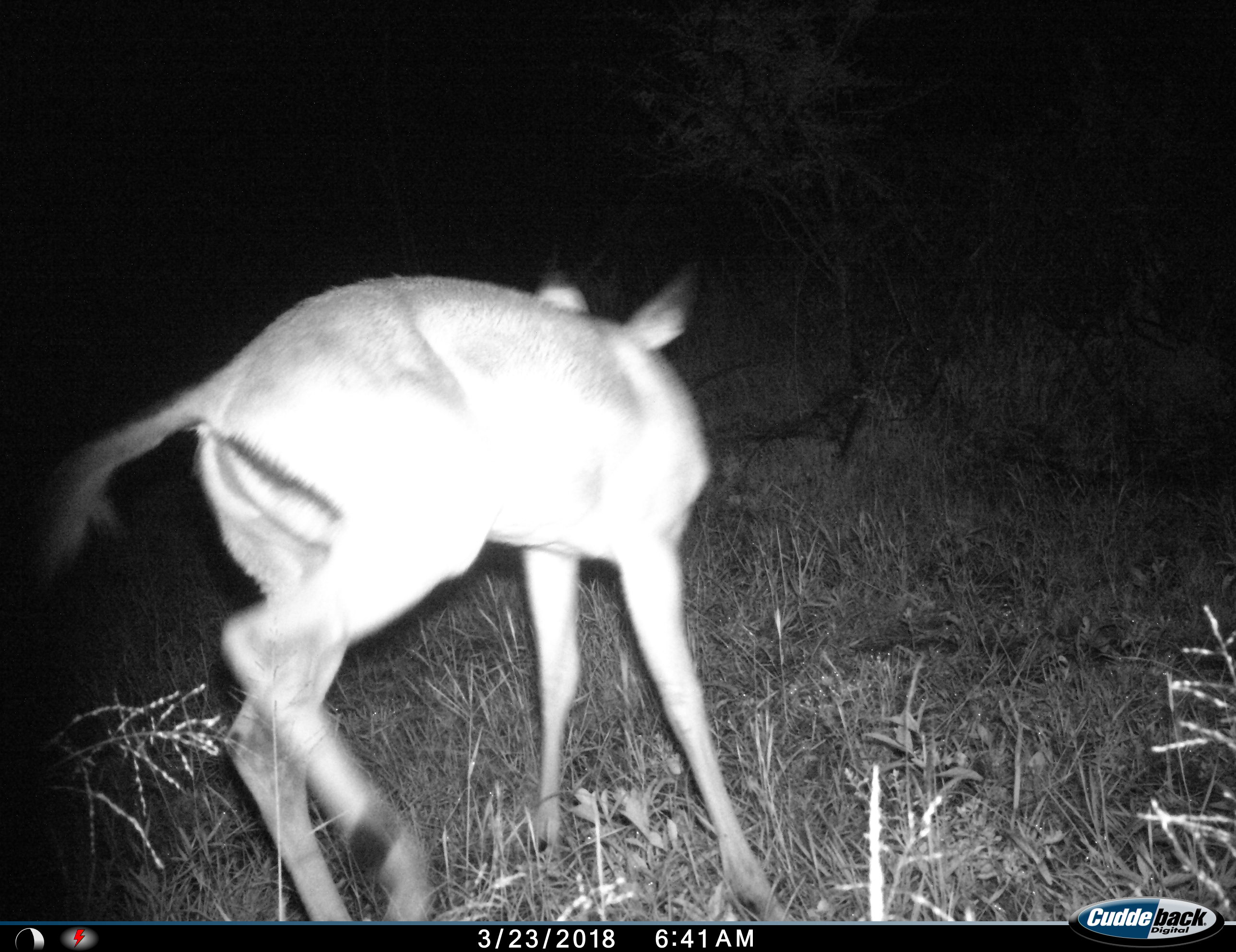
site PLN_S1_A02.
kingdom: Animalia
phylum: Chordata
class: Mammalia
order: Artiodactyla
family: Bovidae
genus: Aepyceros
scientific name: Aepyceros melampus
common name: impala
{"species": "impala (Aepyceros melampus)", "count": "1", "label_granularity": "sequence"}